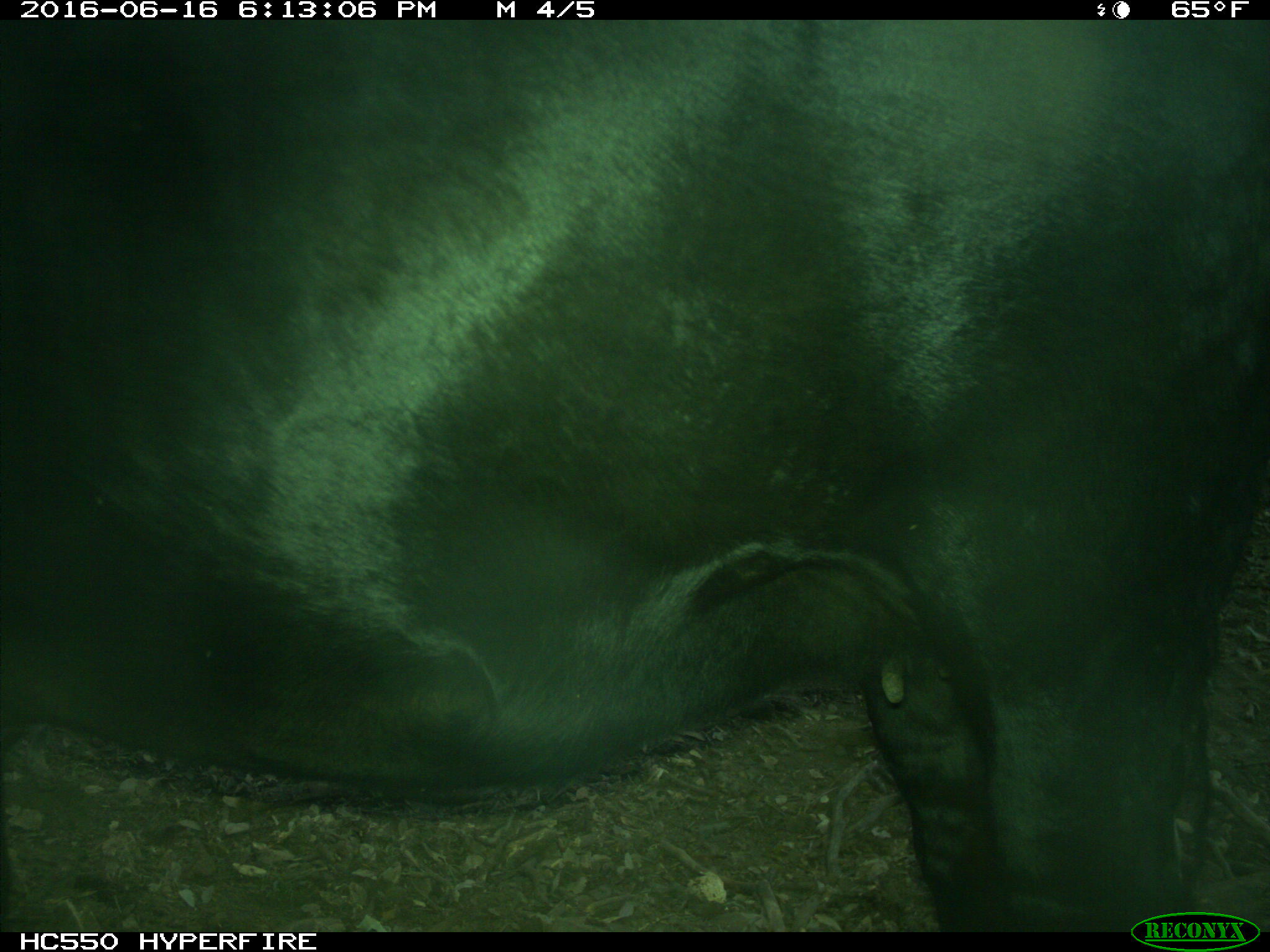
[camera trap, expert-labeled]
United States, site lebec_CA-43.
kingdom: Animalia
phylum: Chordata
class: Mammalia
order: Artiodactyla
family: Bovidae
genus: Bos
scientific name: Bos taurus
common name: domestic cow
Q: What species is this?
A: Bos taurus (domestic cow).